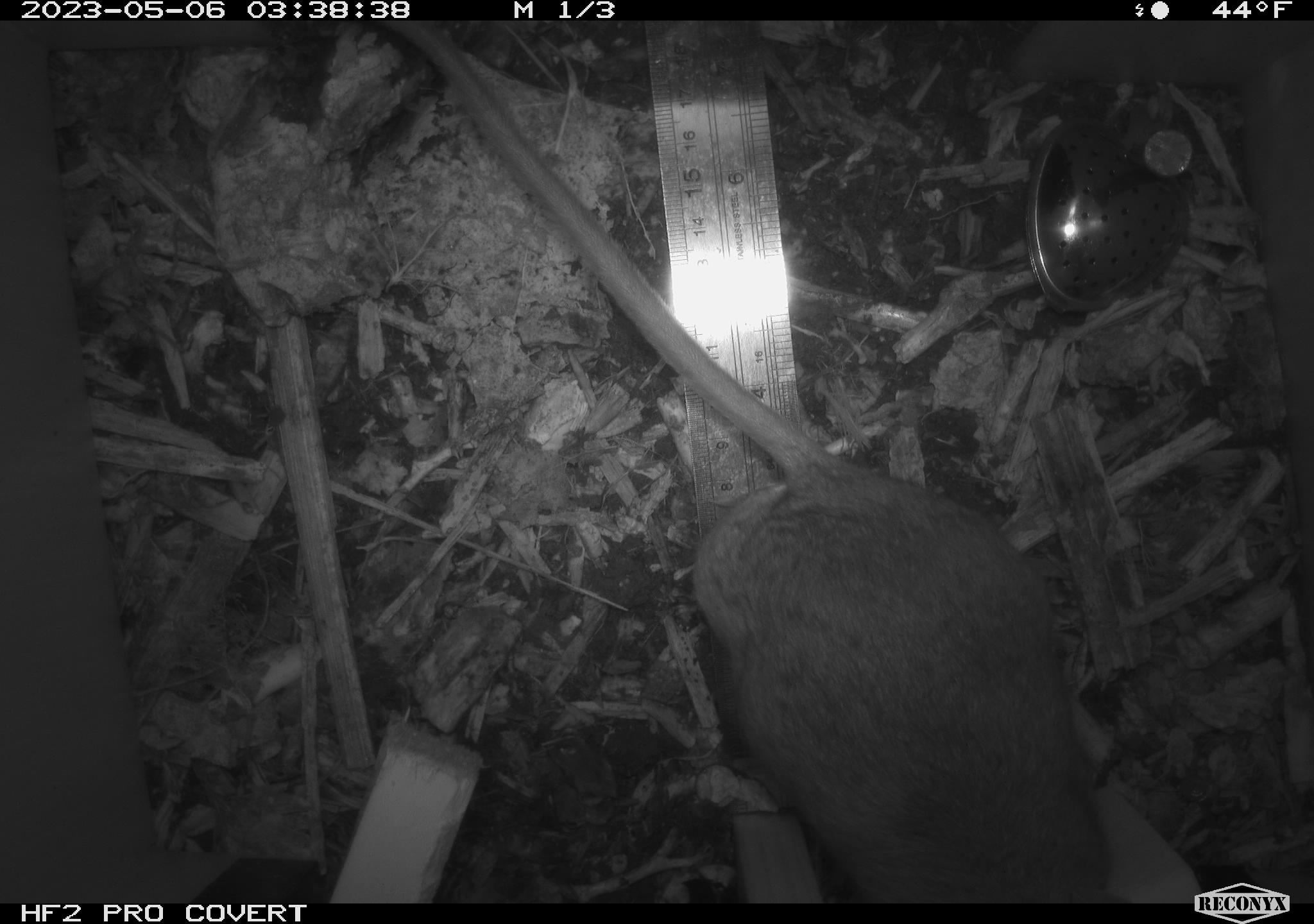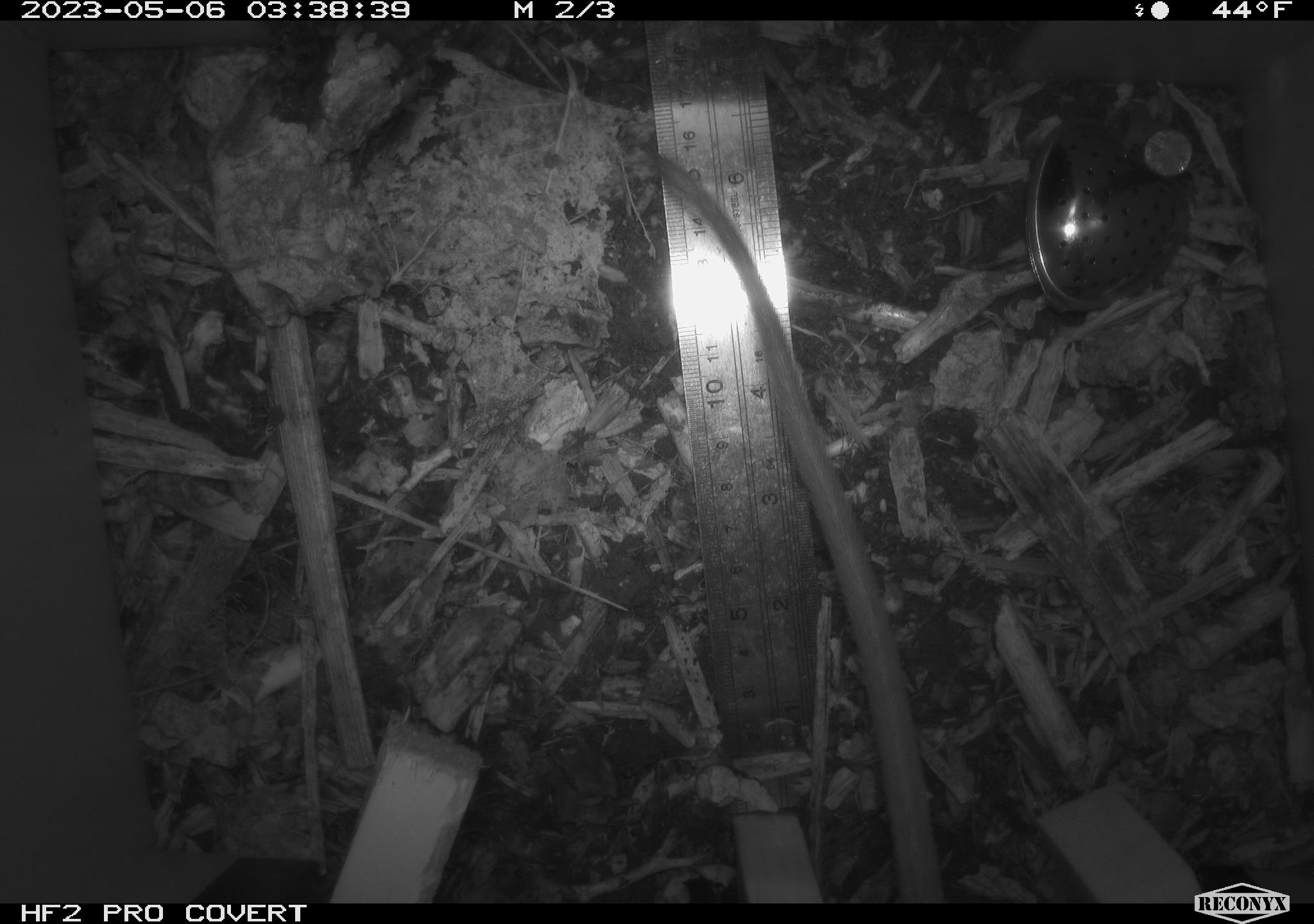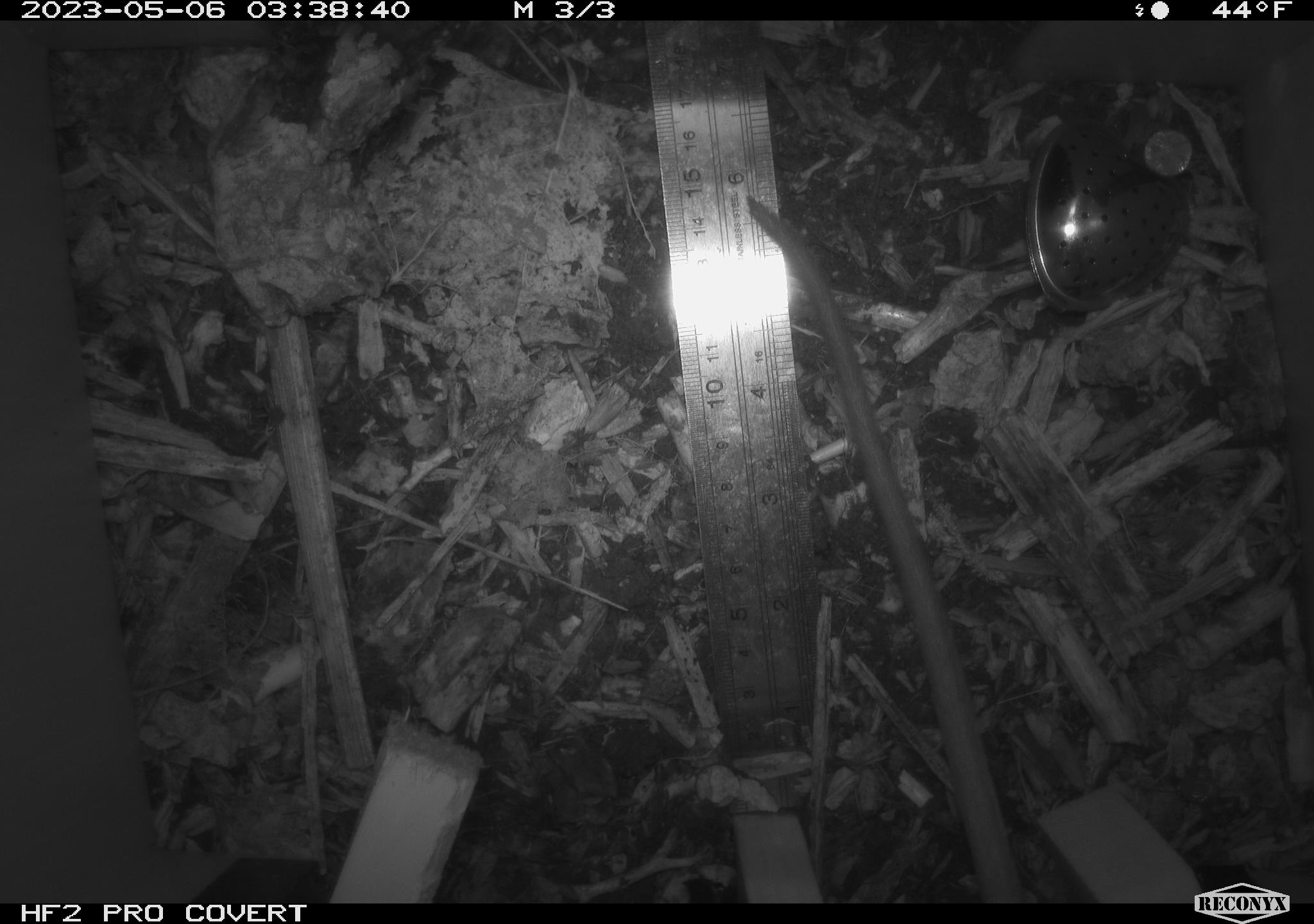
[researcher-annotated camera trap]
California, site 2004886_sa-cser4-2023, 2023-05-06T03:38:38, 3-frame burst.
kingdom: Animalia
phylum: Chordata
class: Mammalia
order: Rodentia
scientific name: Rodentia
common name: mouse species